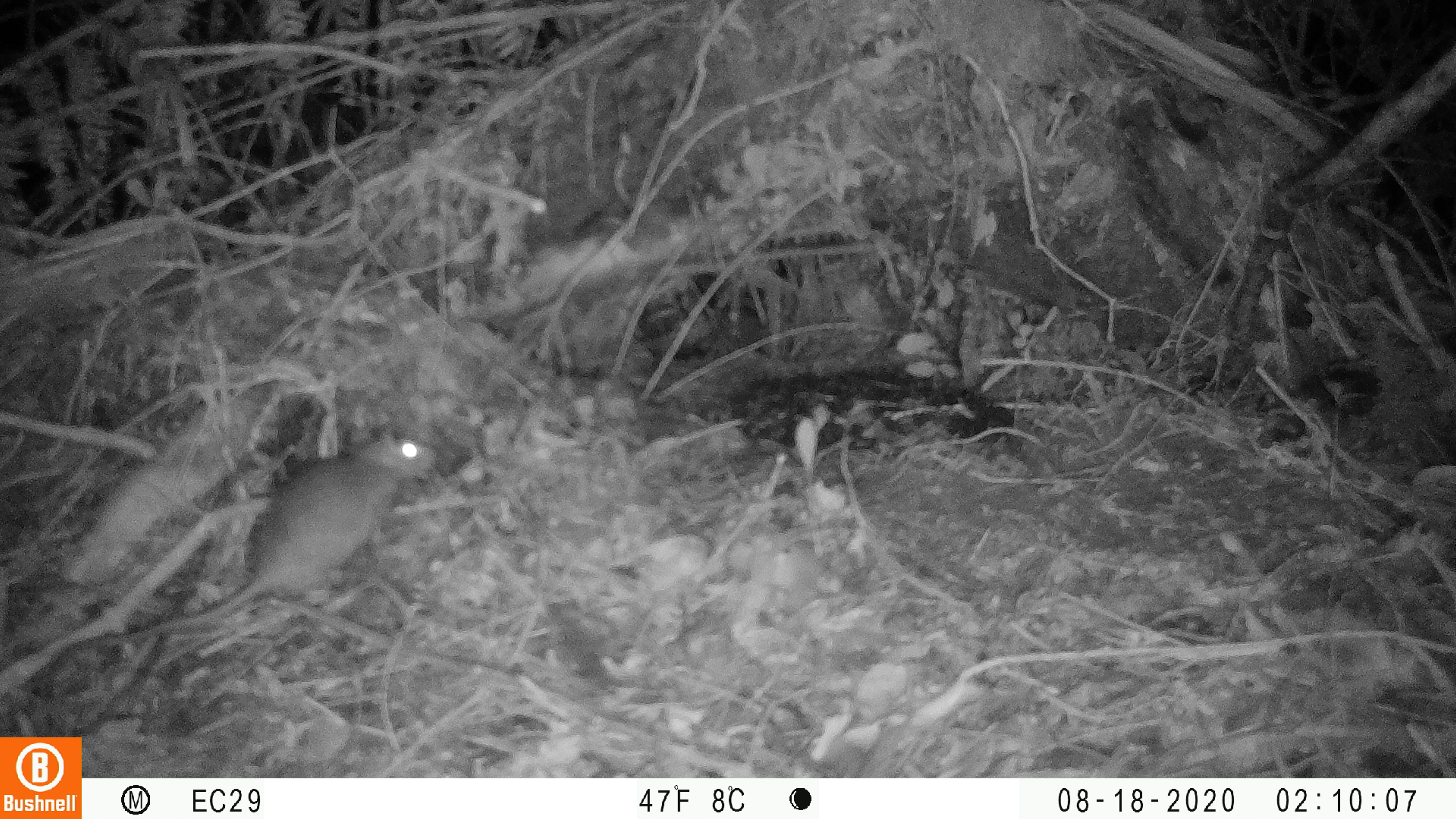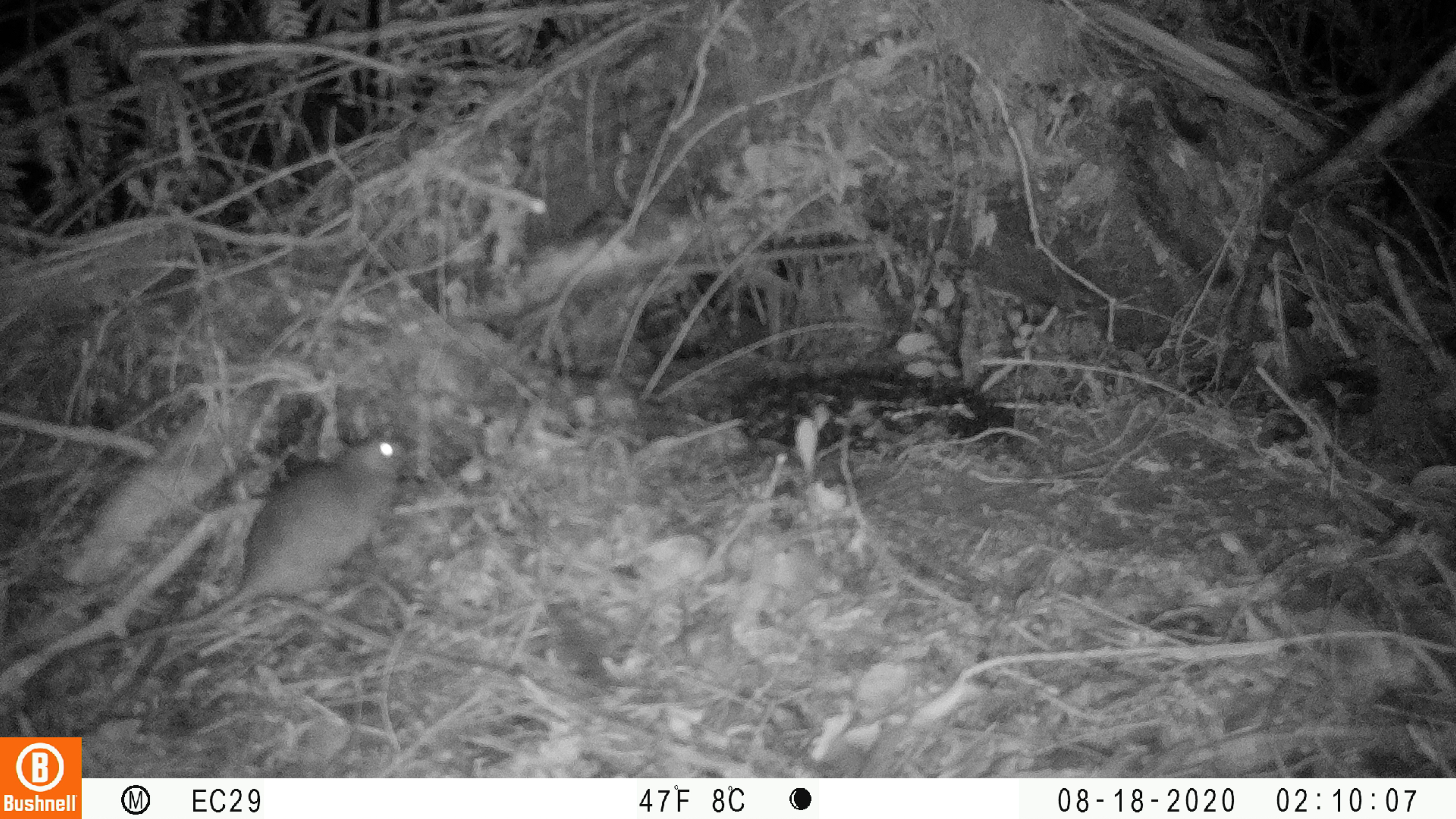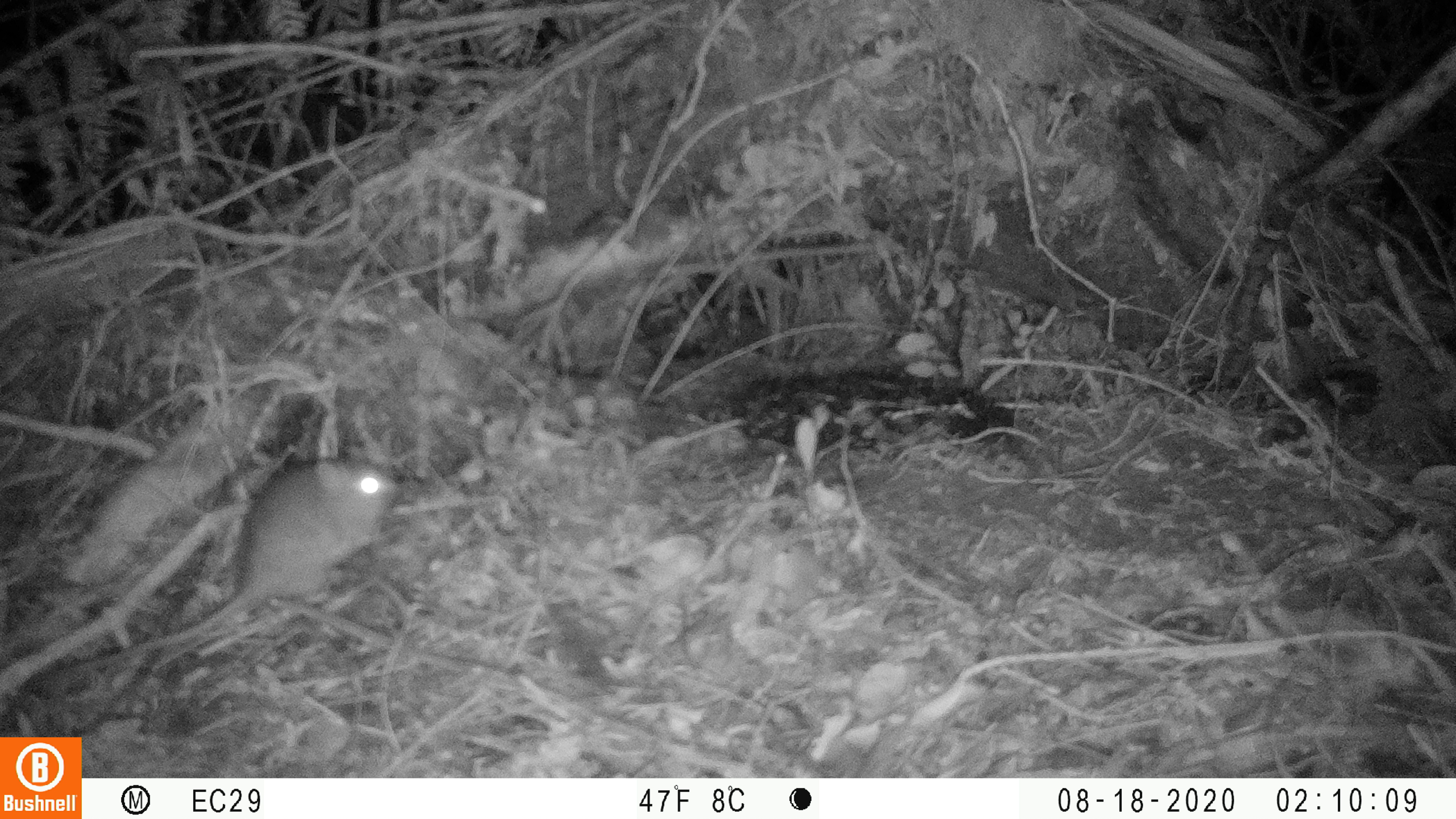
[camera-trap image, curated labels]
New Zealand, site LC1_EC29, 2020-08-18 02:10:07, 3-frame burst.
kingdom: Animalia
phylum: Chordata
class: Mammalia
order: Rodentia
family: Muridae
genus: Rattus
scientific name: Rattus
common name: rat